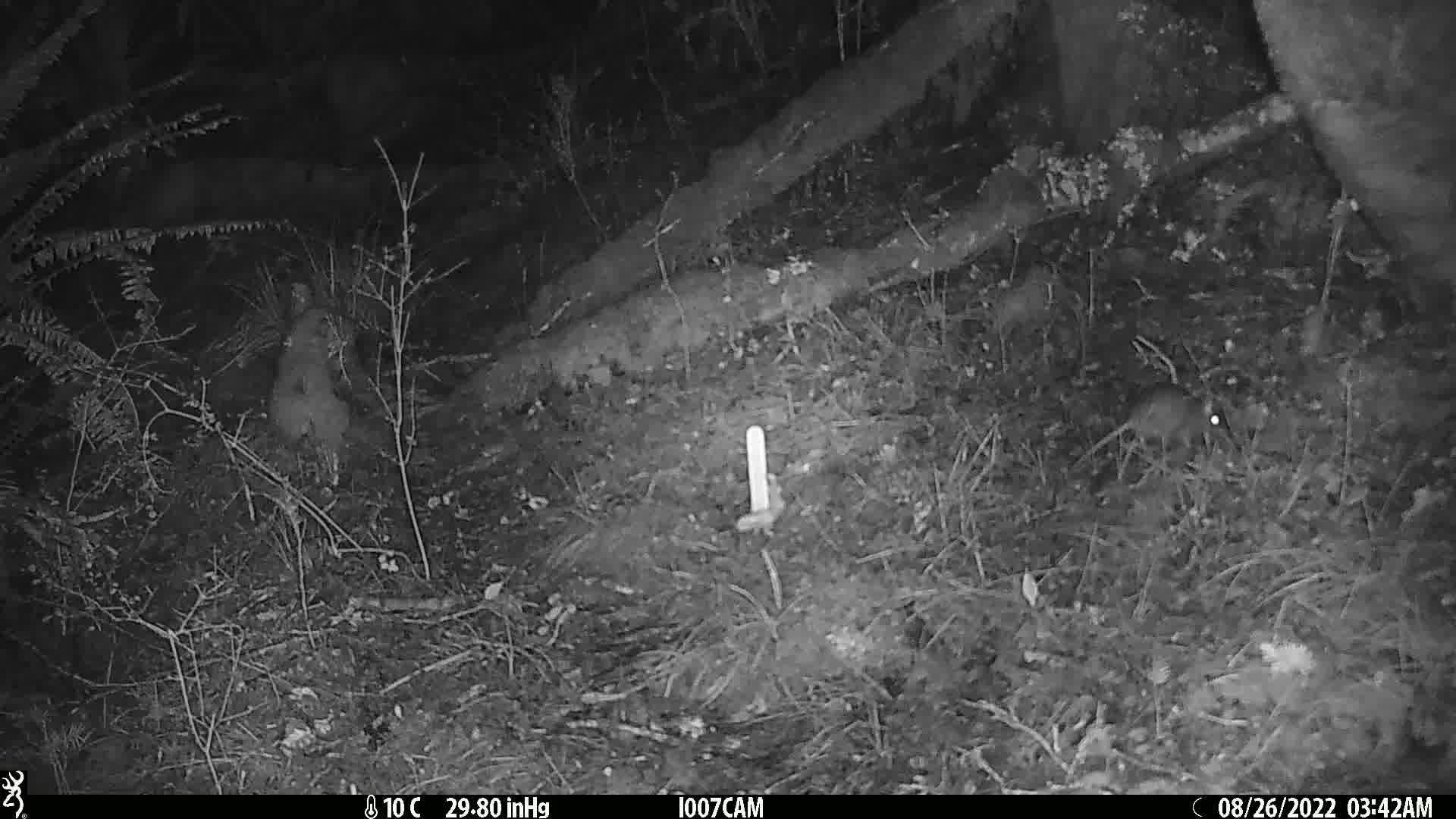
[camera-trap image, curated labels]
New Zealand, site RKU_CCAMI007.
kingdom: Animalia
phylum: Chordata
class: Mammalia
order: Rodentia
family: Muridae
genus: Rattus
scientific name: Rattus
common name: rat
Rat (Rattus).